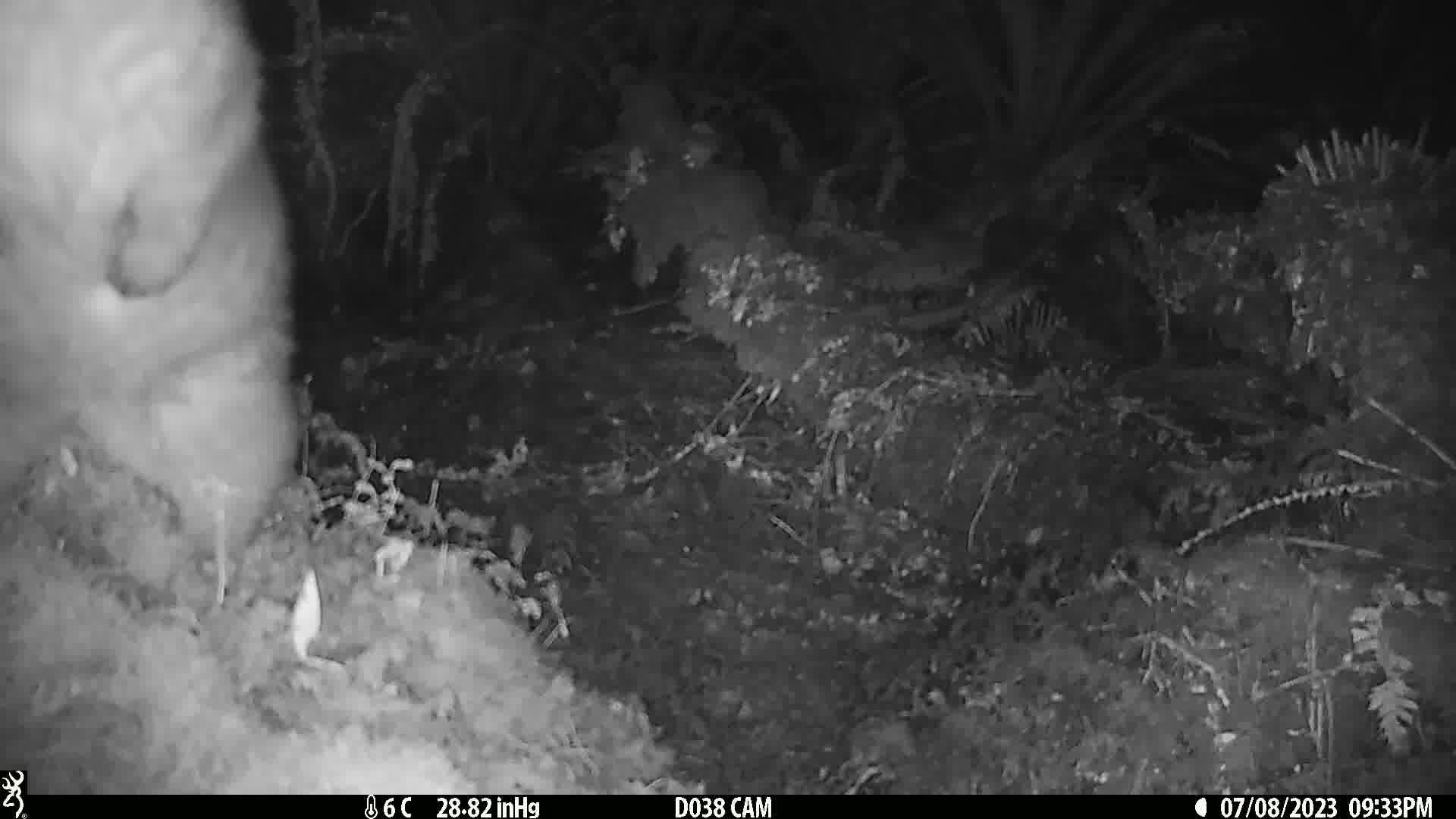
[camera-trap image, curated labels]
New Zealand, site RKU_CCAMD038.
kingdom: Animalia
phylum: Chordata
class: Mammalia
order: Diprotodontia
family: Phalangeridae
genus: Trichosurus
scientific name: Trichosurus vulpecula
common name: common brushtail possum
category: possum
Possum (common brushtail possum) (Trichosurus vulpecula).